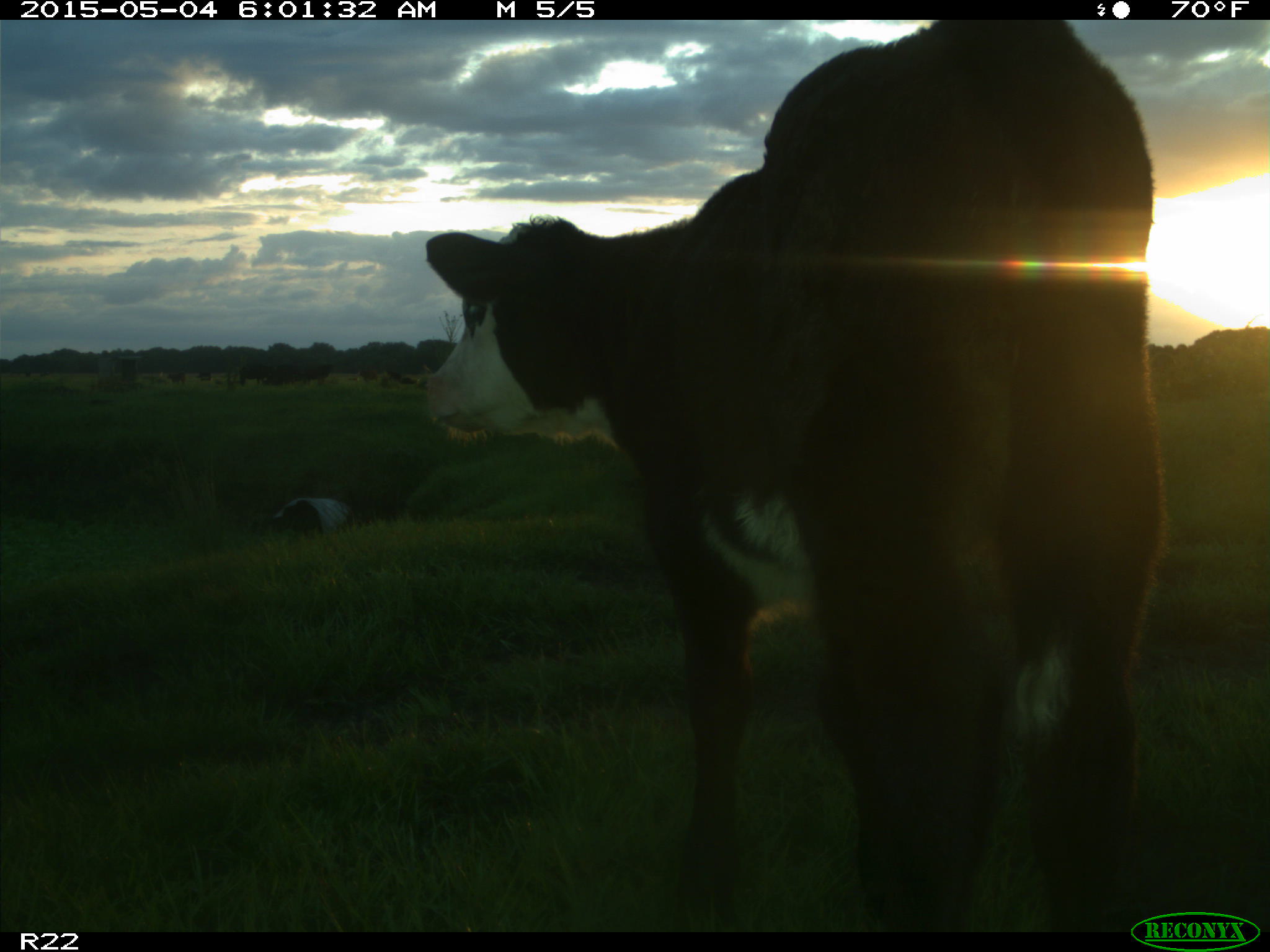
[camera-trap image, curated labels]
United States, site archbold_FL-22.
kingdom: Animalia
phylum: Chordata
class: Mammalia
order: Artiodactyla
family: Bovidae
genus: Bos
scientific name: Bos taurus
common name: domestic cow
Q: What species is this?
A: Bos taurus (domestic cow).